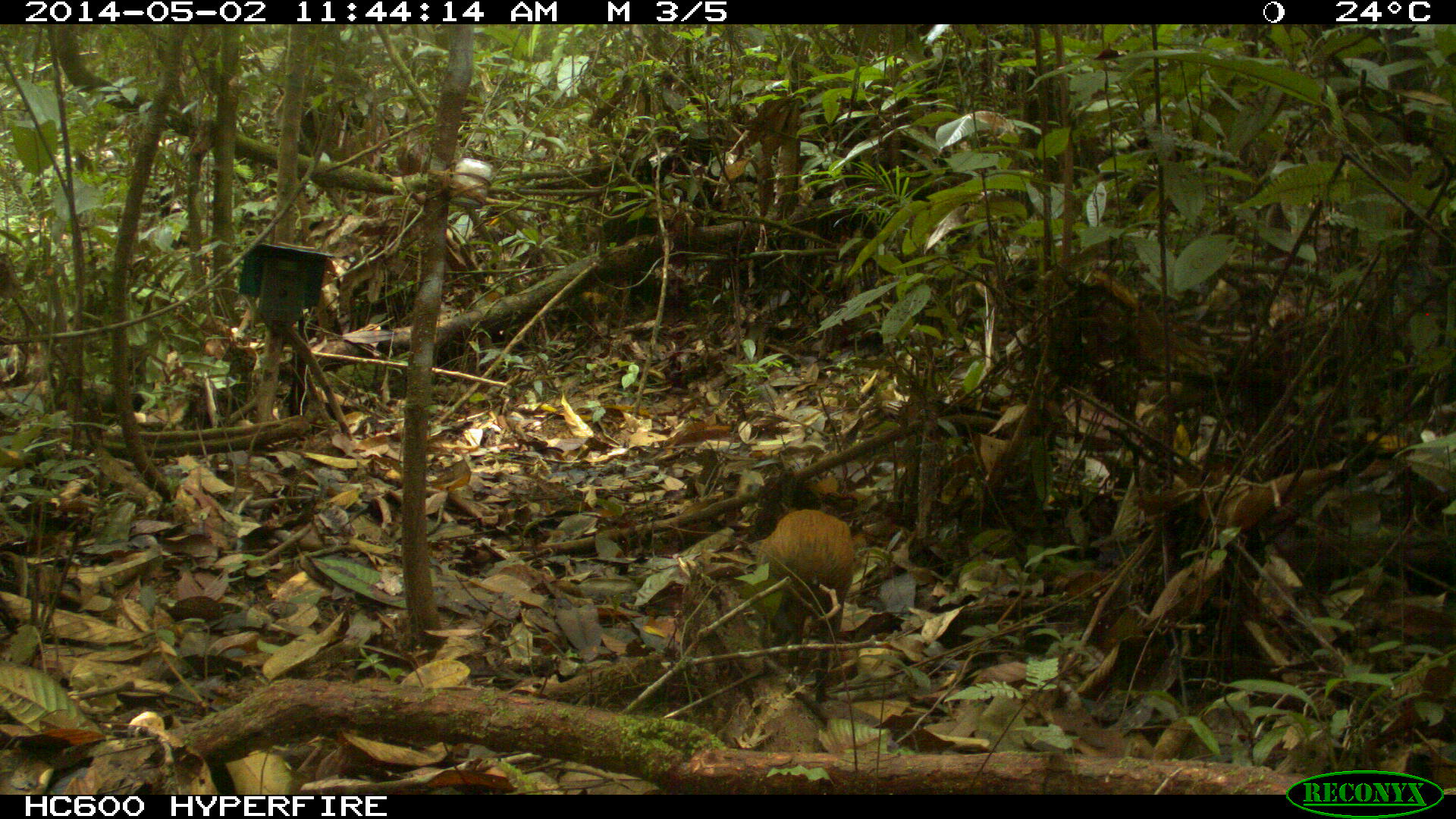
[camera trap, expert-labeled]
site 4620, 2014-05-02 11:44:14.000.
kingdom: Animalia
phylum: Chordata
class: Mammalia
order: Rodentia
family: Dasyproctidae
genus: Dasyprocta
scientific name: Dasyprocta leporina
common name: red-rumped agouti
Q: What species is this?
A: Dasyprocta leporina (red-rumped agouti).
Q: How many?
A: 1.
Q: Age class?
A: Adult.